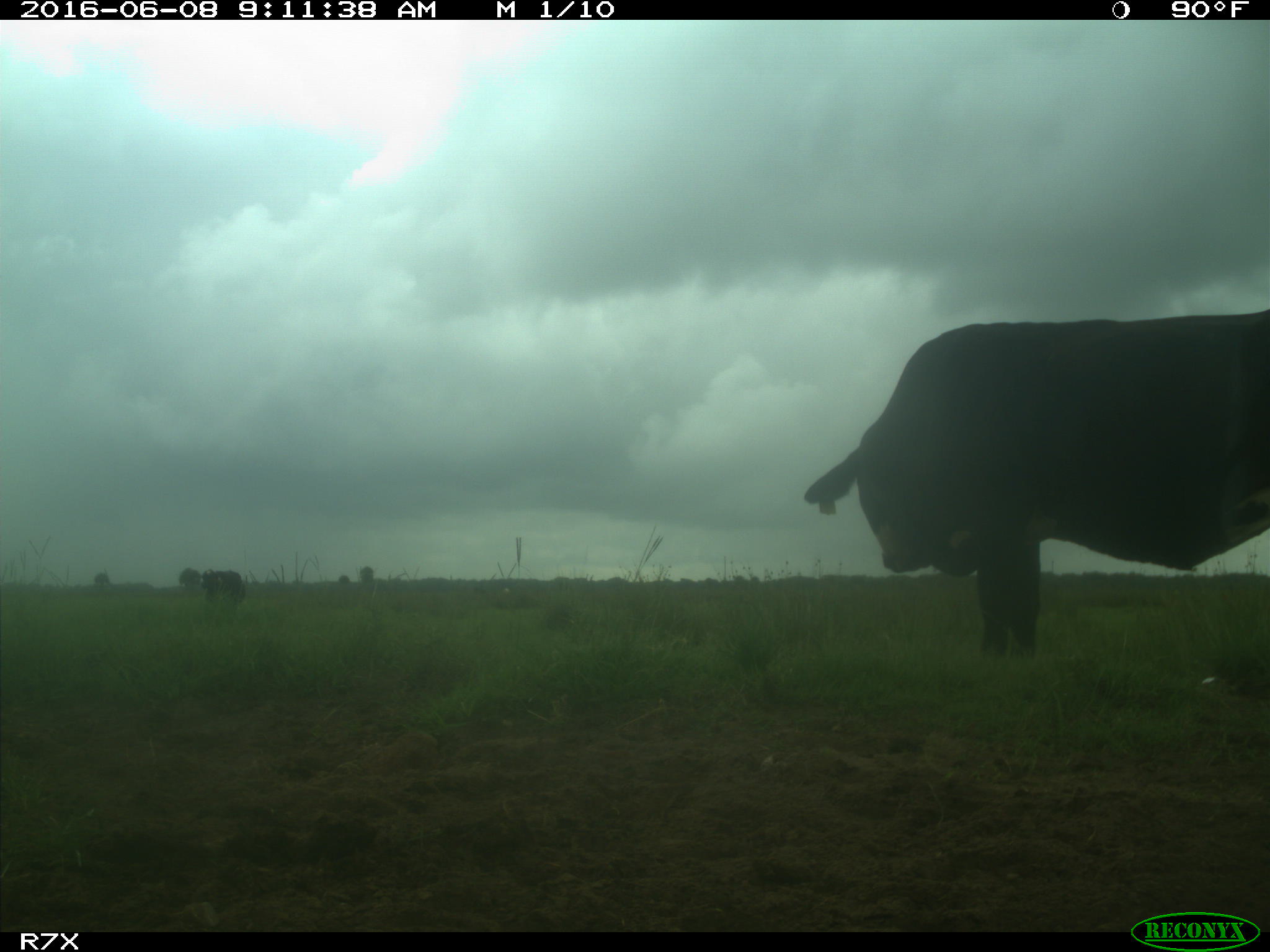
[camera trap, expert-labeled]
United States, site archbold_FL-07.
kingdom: Animalia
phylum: Chordata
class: Mammalia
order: Artiodactyla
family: Bovidae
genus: Bos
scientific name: Bos taurus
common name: domestic cow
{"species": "Bos taurus (domestic cow)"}